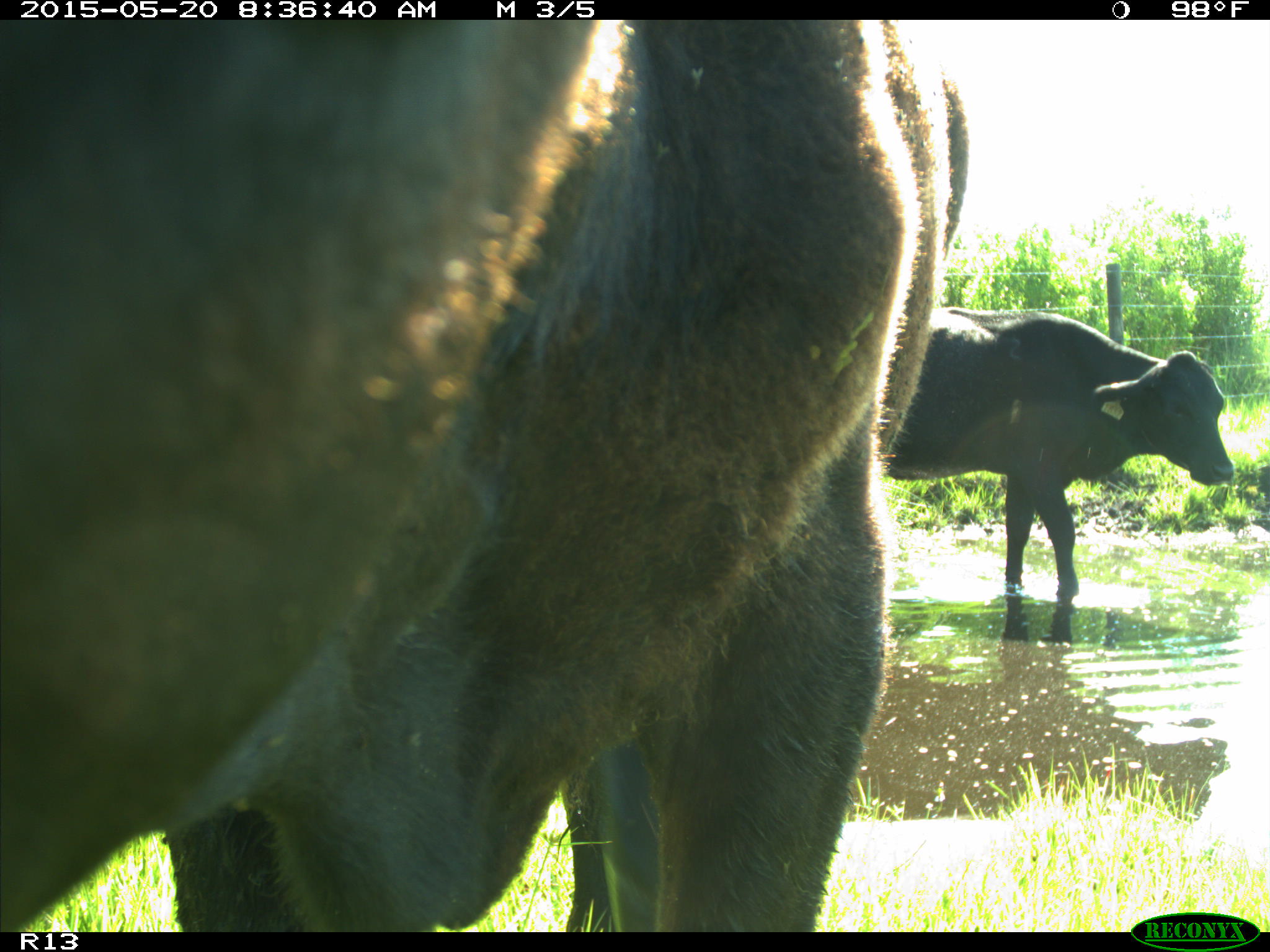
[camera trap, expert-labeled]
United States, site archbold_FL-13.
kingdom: Animalia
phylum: Chordata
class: Mammalia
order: Artiodactyla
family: Bovidae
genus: Bos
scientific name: Bos taurus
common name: domestic cow